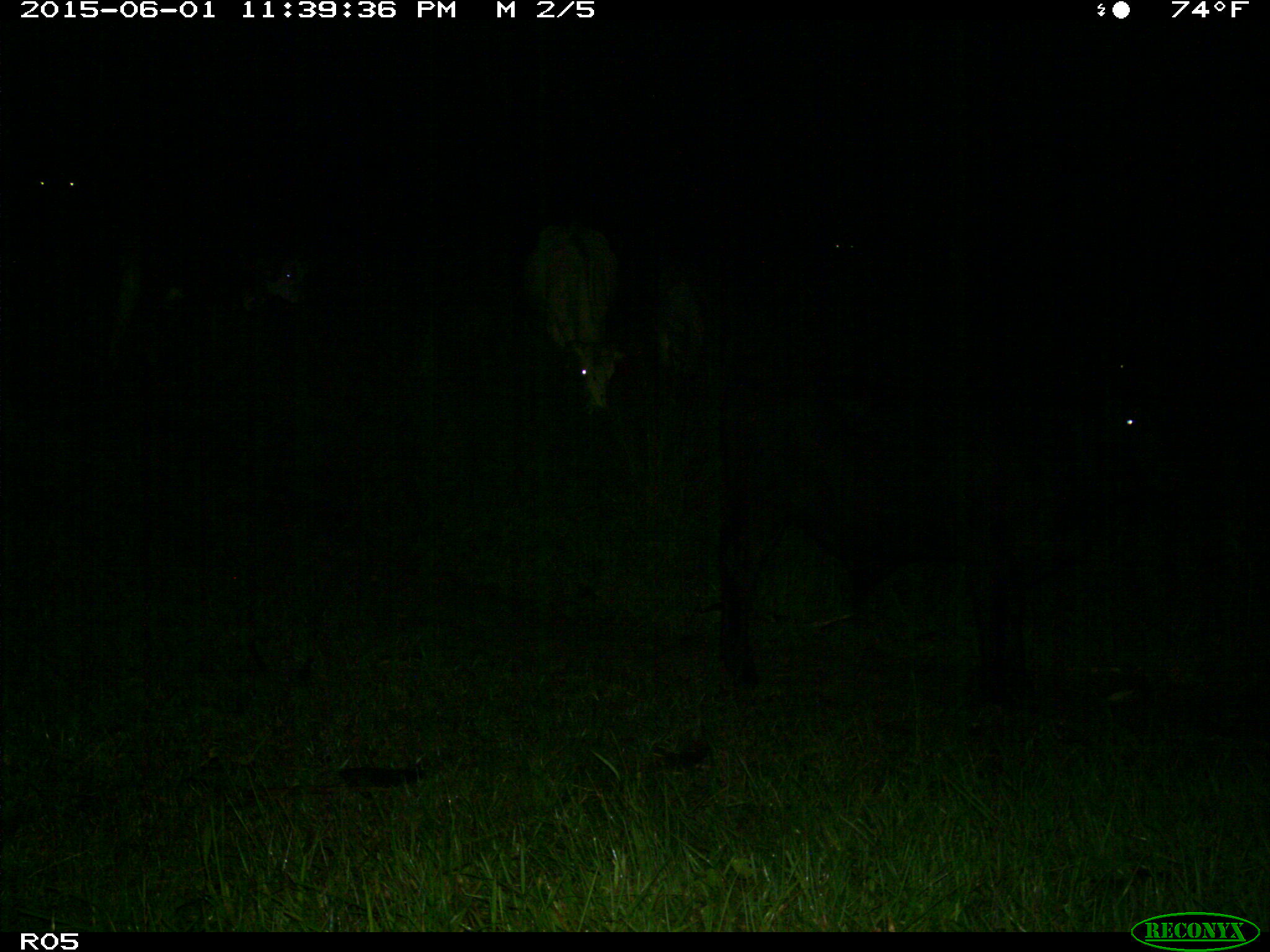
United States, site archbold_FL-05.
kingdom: Animalia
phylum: Chordata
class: Mammalia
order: Artiodactyla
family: Bovidae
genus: Bos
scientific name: Bos taurus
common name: domestic cow